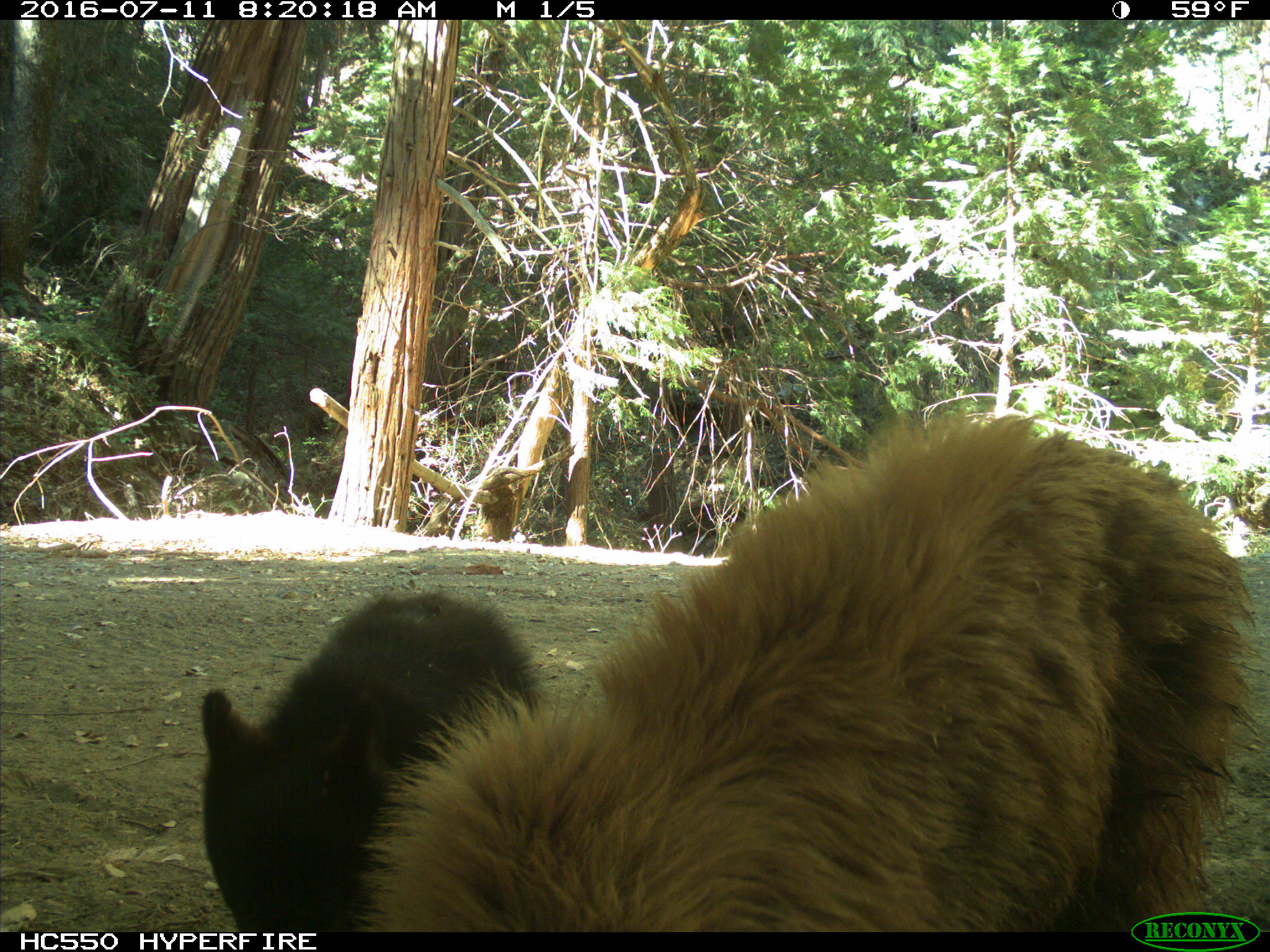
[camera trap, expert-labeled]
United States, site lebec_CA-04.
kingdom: Animalia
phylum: Chordata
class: Mammalia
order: Carnivora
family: Ursidae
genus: Ursus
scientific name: Ursus americanus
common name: american black bear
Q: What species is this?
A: Ursus americanus (american black bear).